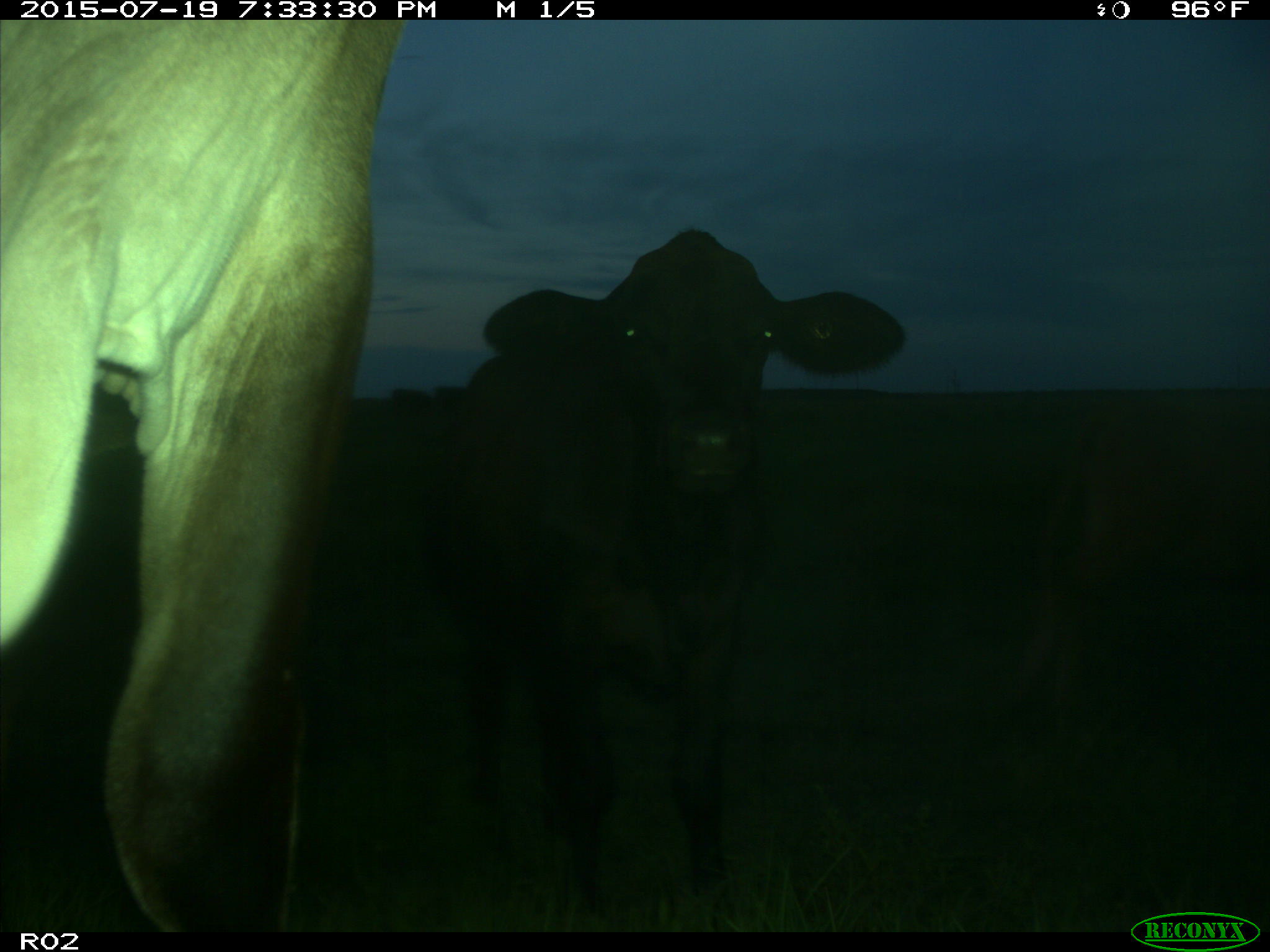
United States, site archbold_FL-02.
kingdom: Animalia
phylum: Chordata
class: Mammalia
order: Artiodactyla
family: Bovidae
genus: Bos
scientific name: Bos taurus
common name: domestic cow